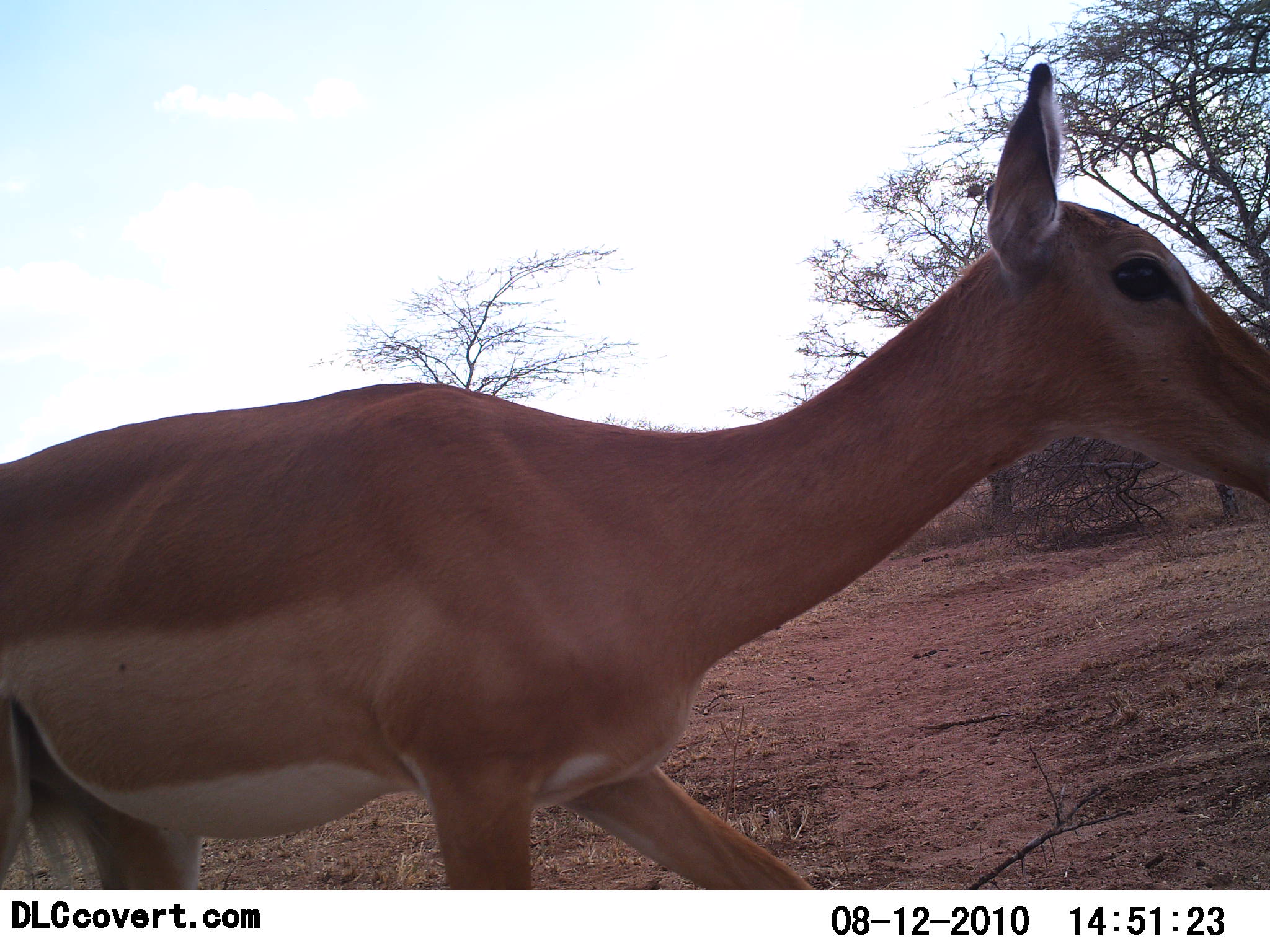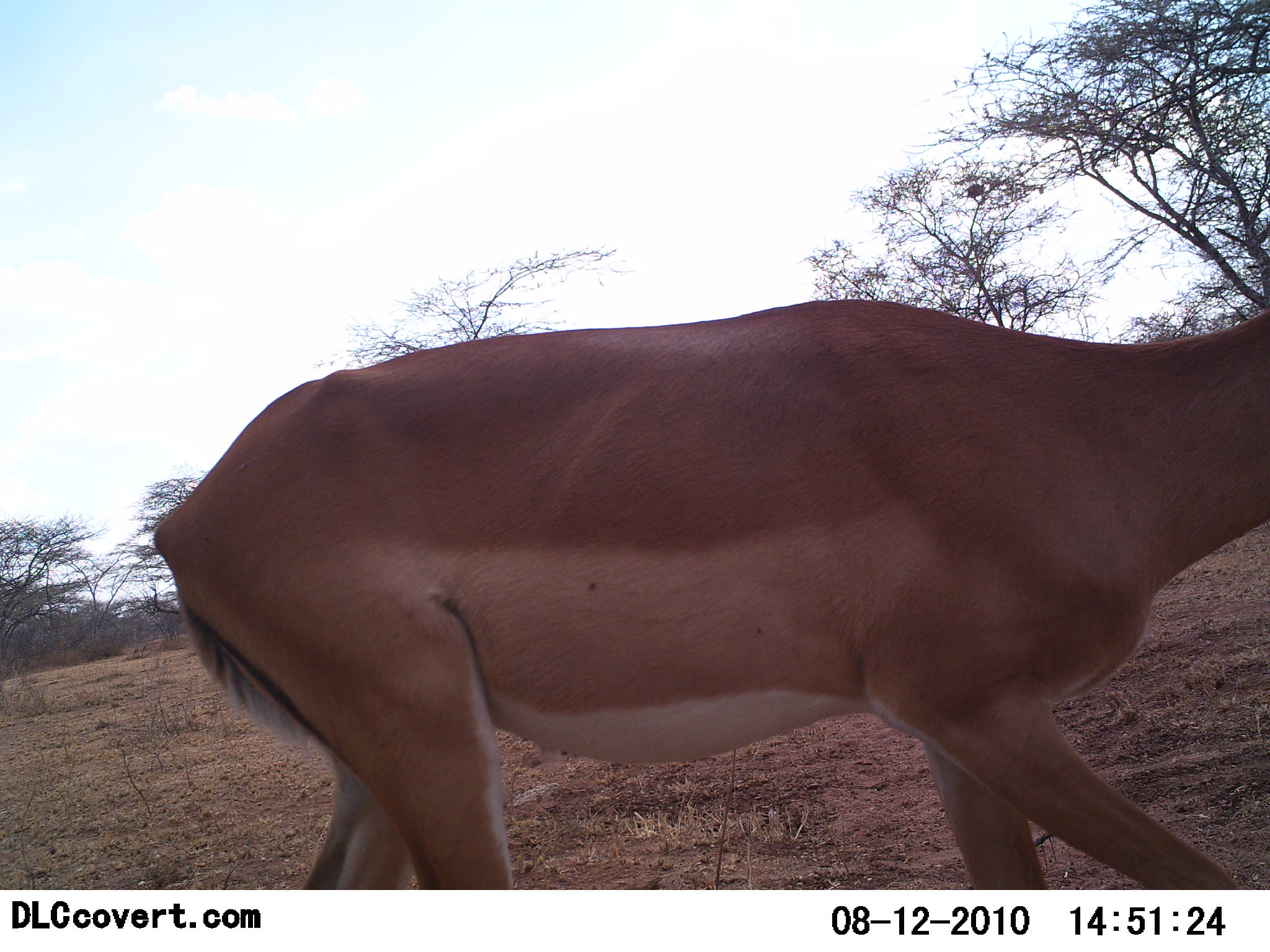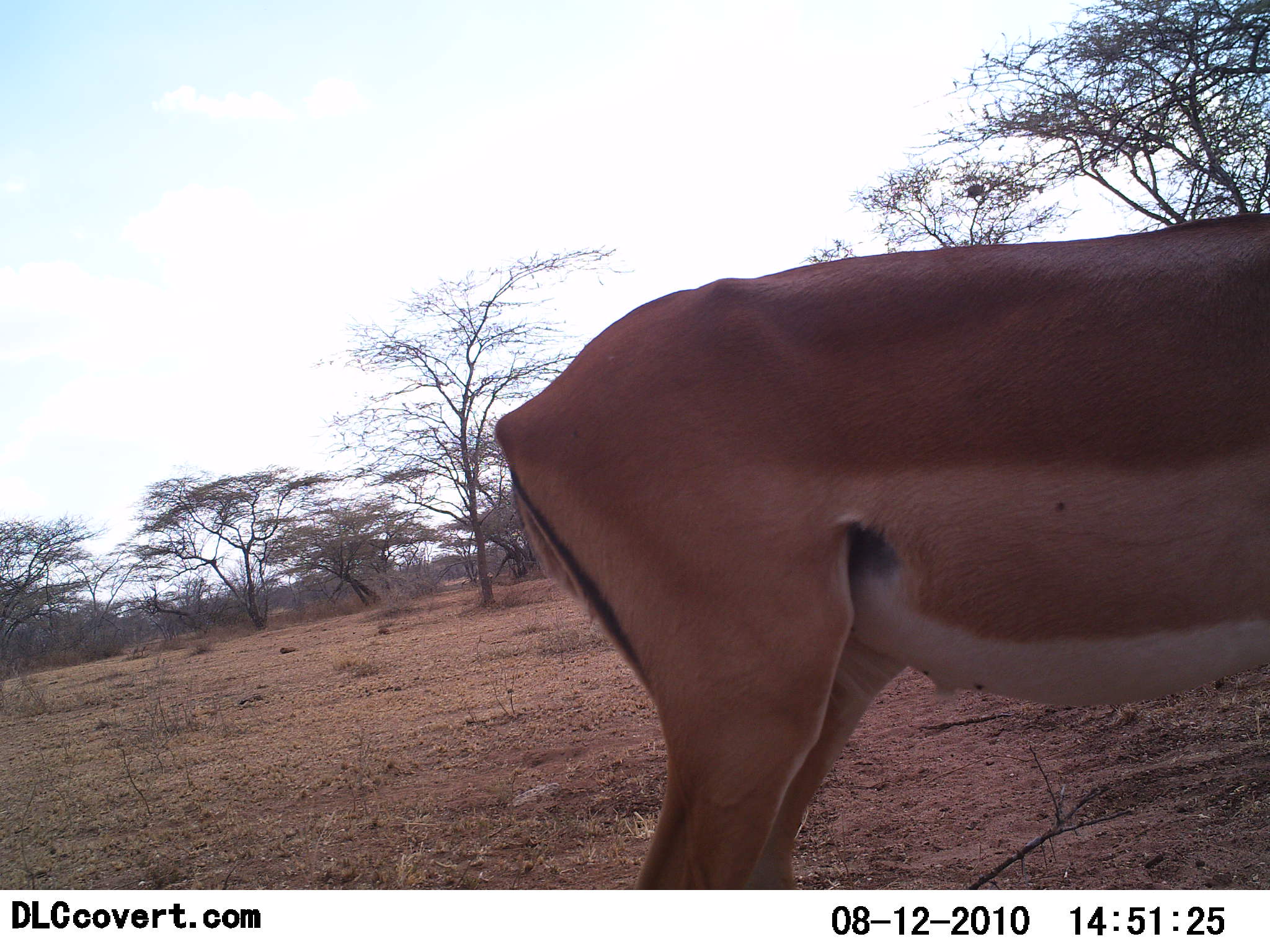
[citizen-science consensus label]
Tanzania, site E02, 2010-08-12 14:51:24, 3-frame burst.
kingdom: Animalia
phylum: Chordata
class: Mammalia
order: Artiodactyla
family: Bovidae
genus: Nanger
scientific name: Nanger granti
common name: grant's gazelle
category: gazellegrants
Gazellegrants (grant's gazelle) (Nanger granti), count 1. Behavior (volunteer vote fractions): standing 8%, resting 0%, moving 92%, interacting 0%. Young present (vote fraction): 0%. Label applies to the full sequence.